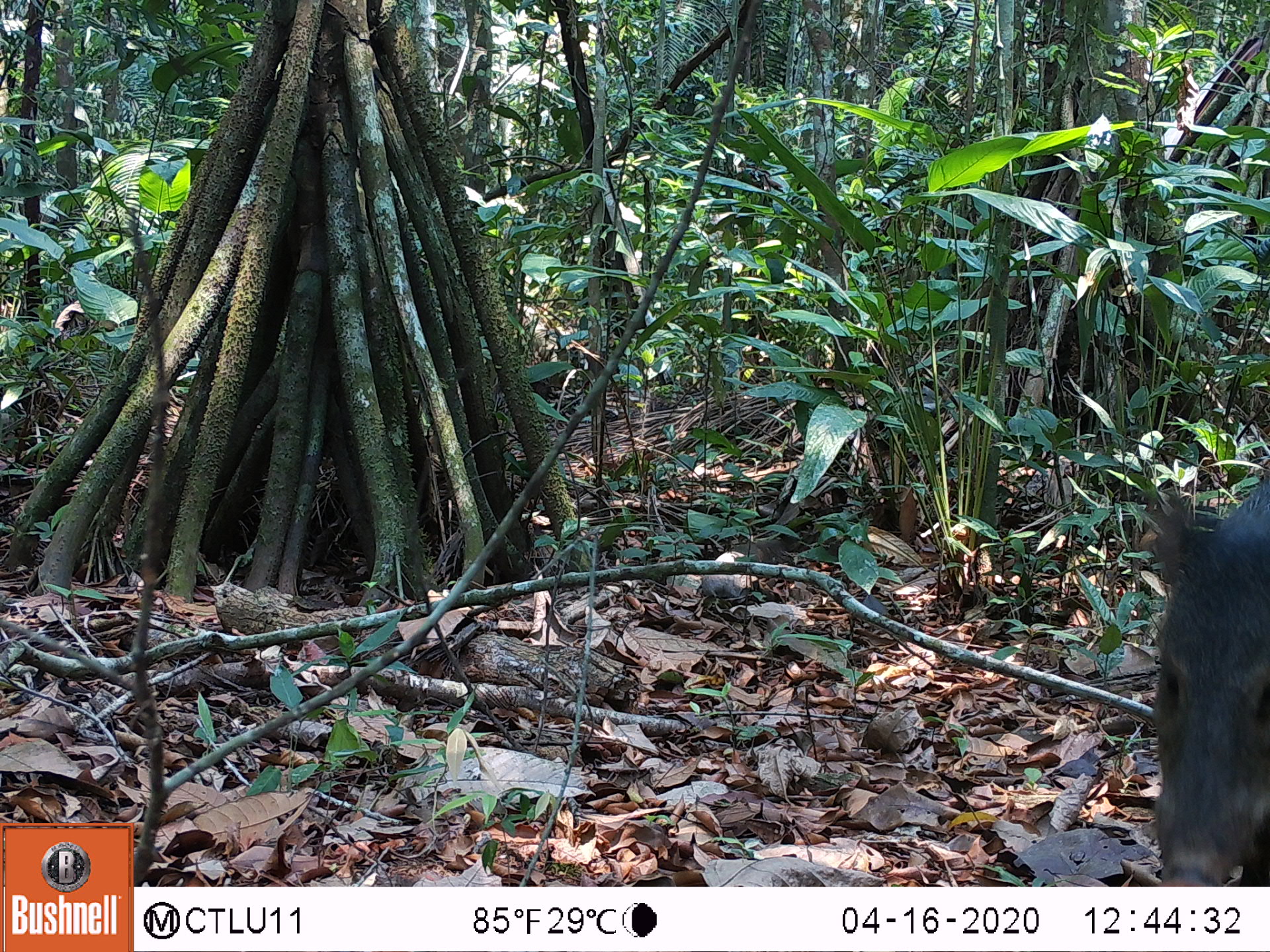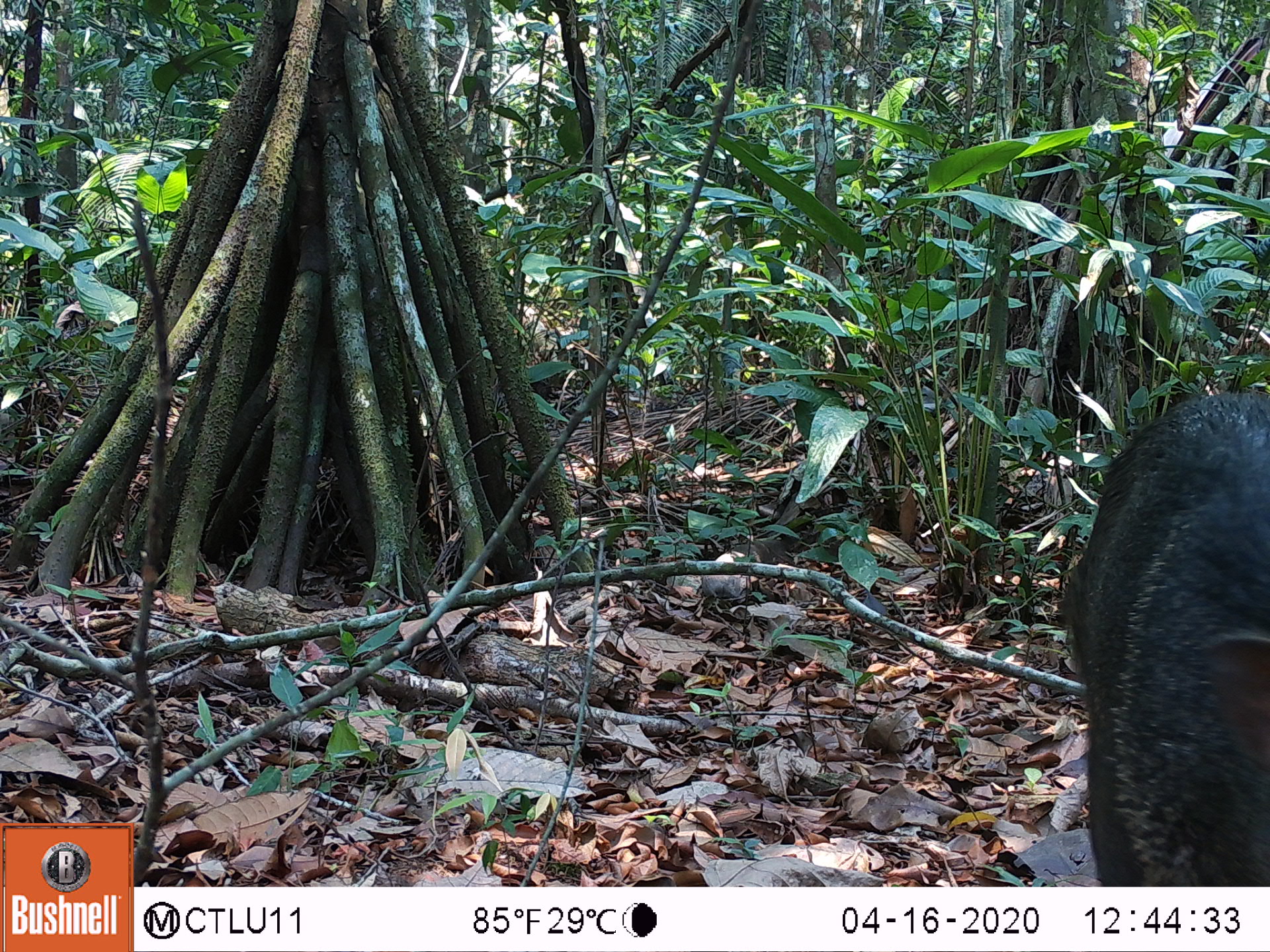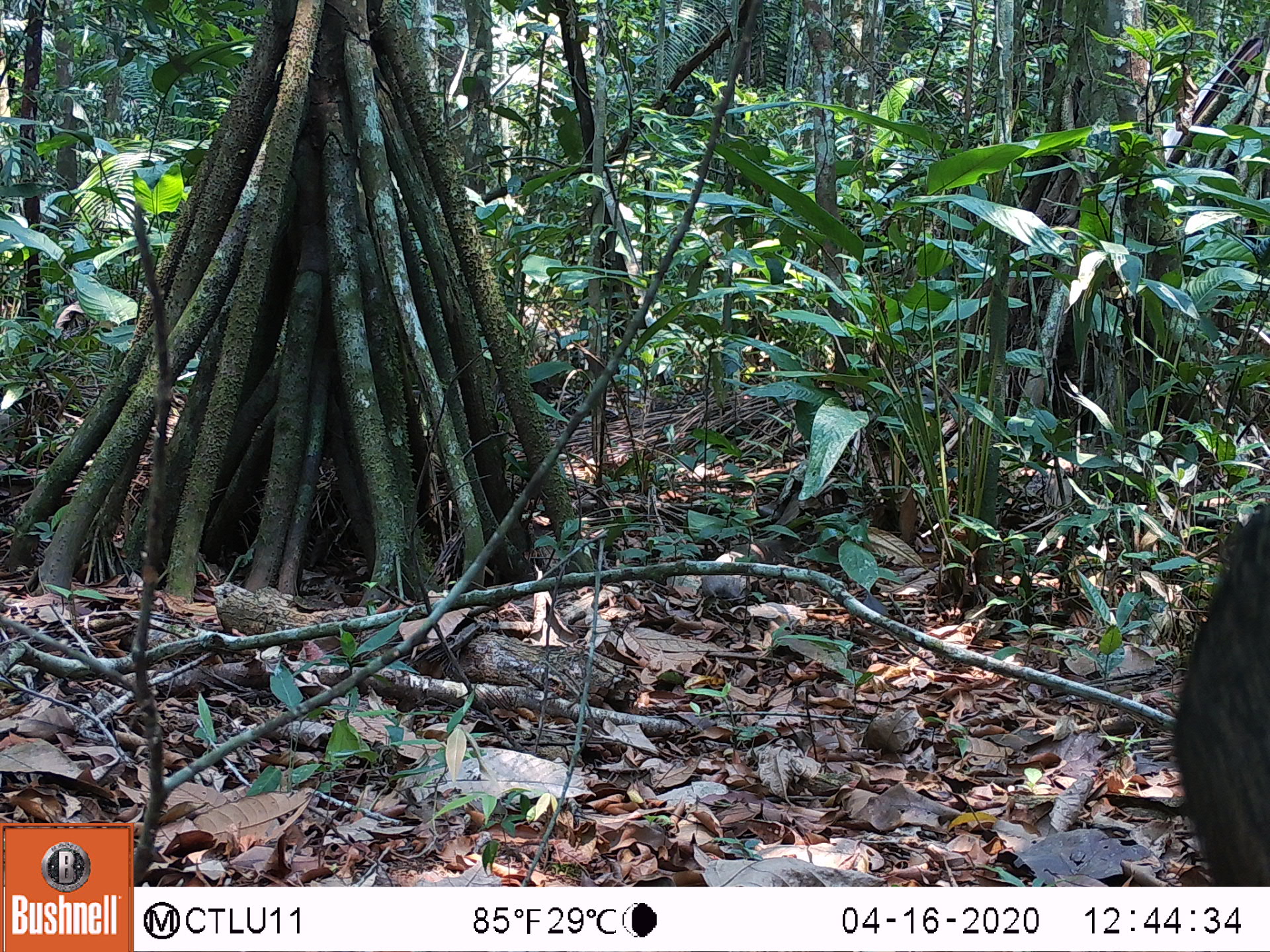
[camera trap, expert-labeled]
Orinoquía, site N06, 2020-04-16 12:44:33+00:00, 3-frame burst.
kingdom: Animalia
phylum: Chordata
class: Mammalia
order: Artiodactyla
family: Tayassuidae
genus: Pecari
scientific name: Pecari tajacu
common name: collared peccary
Collared peccary (Pecari tajacu).